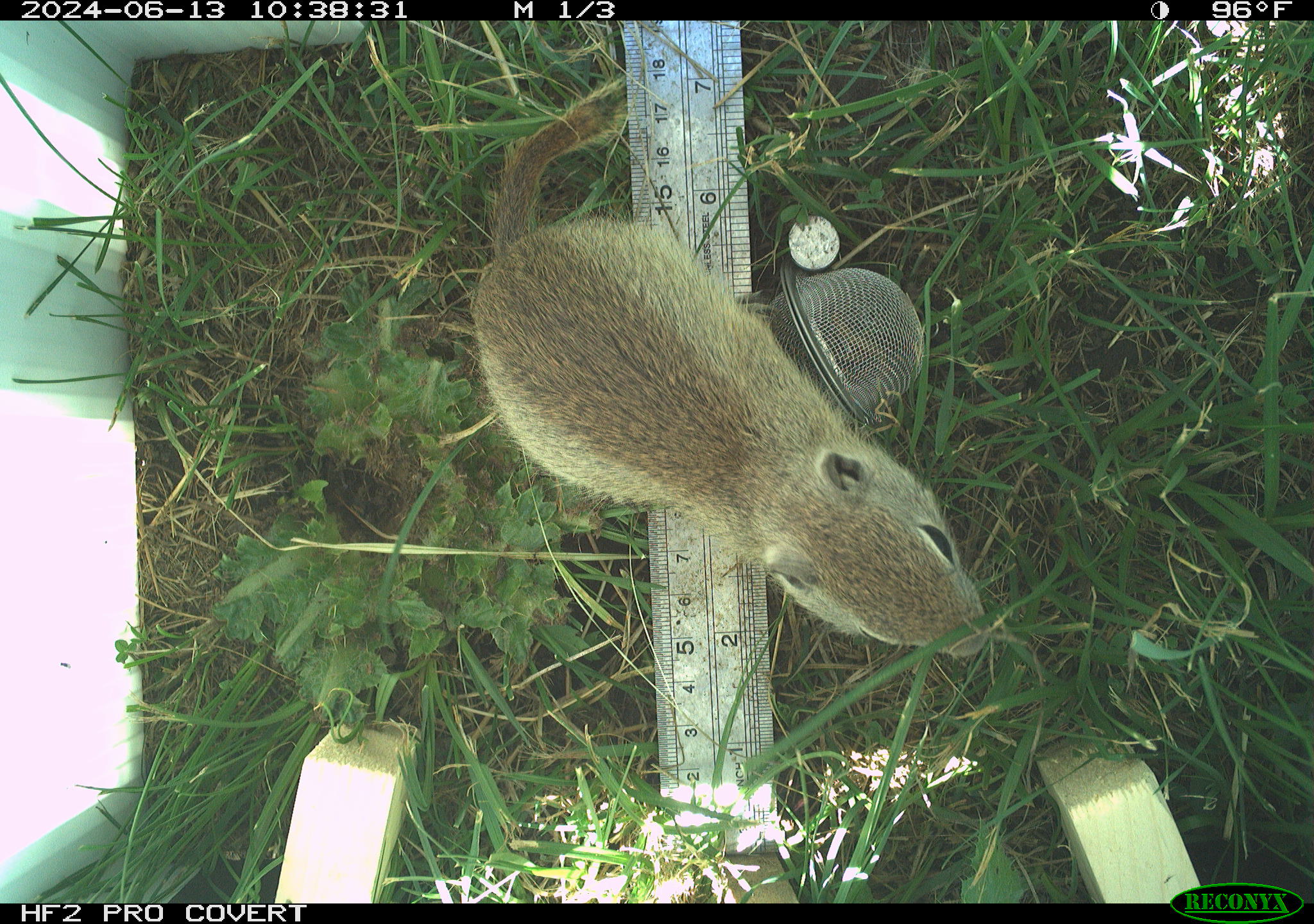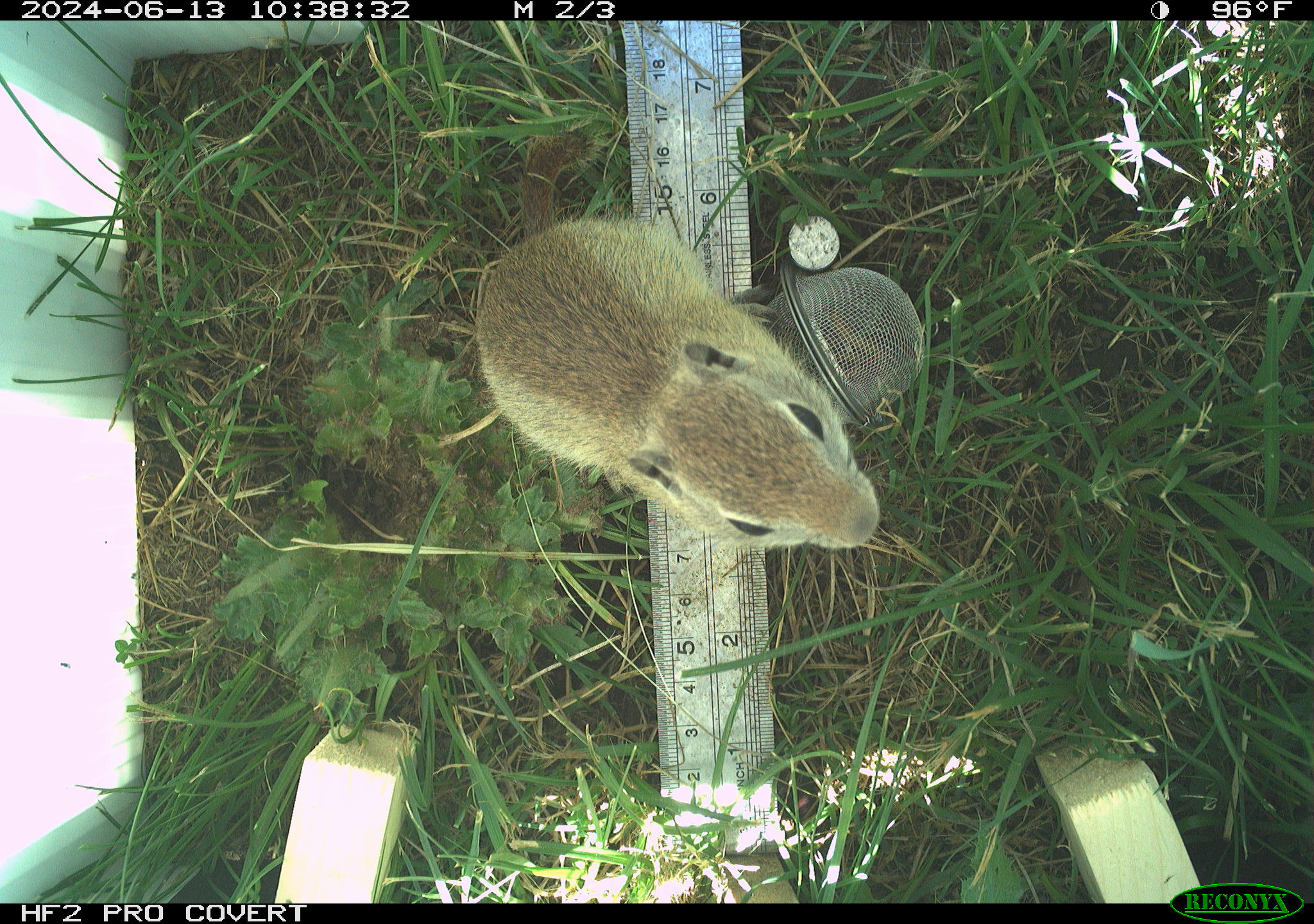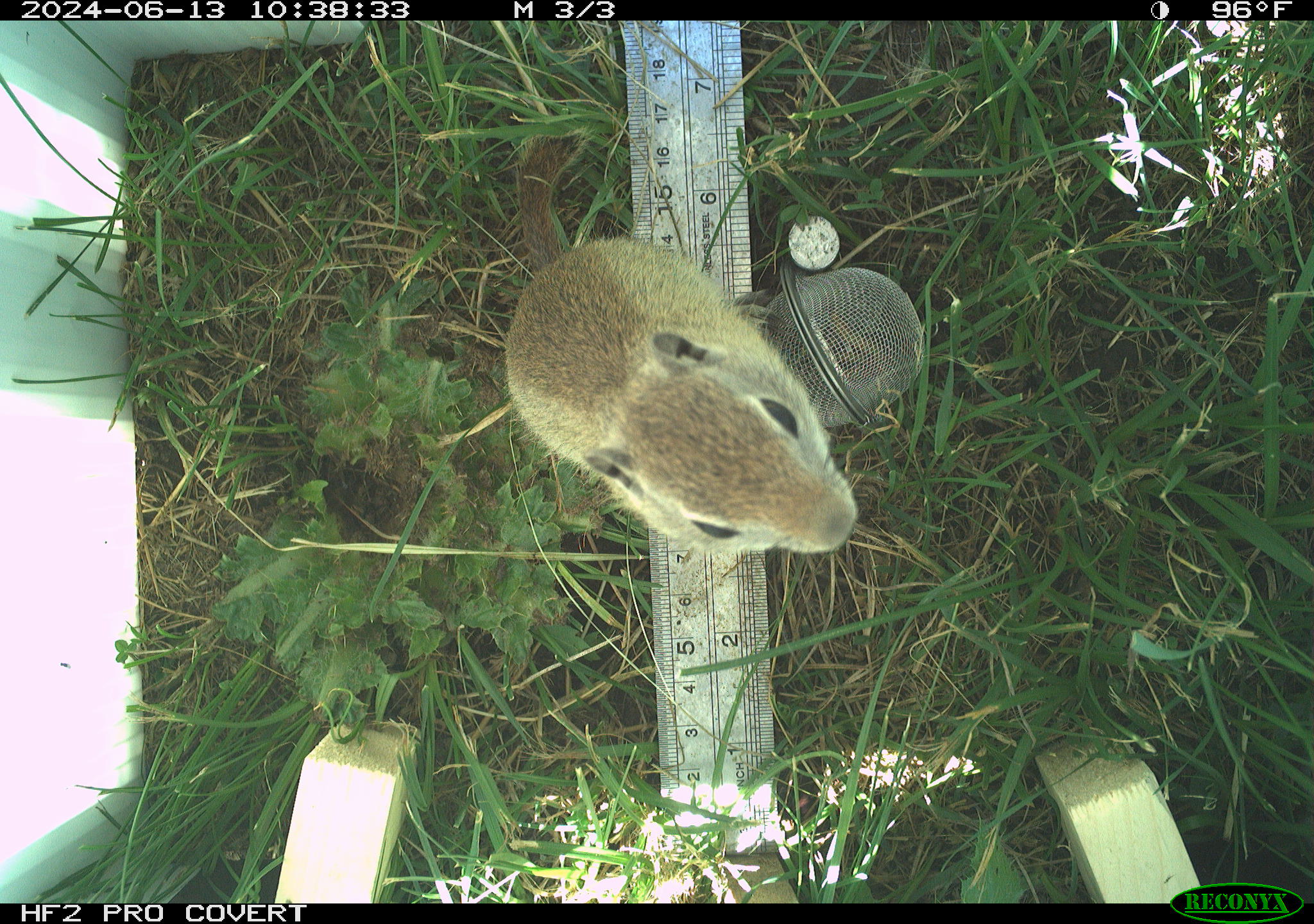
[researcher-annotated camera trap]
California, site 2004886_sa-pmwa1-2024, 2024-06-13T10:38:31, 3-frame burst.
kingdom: Animalia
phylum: Chordata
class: Mammalia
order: Rodentia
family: Sciuridae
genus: Urocitellus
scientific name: Urocitellus beldingi beldingi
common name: belding's ground squirrel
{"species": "belding's ground squirrel (Urocitellus beldingi beldingi)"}